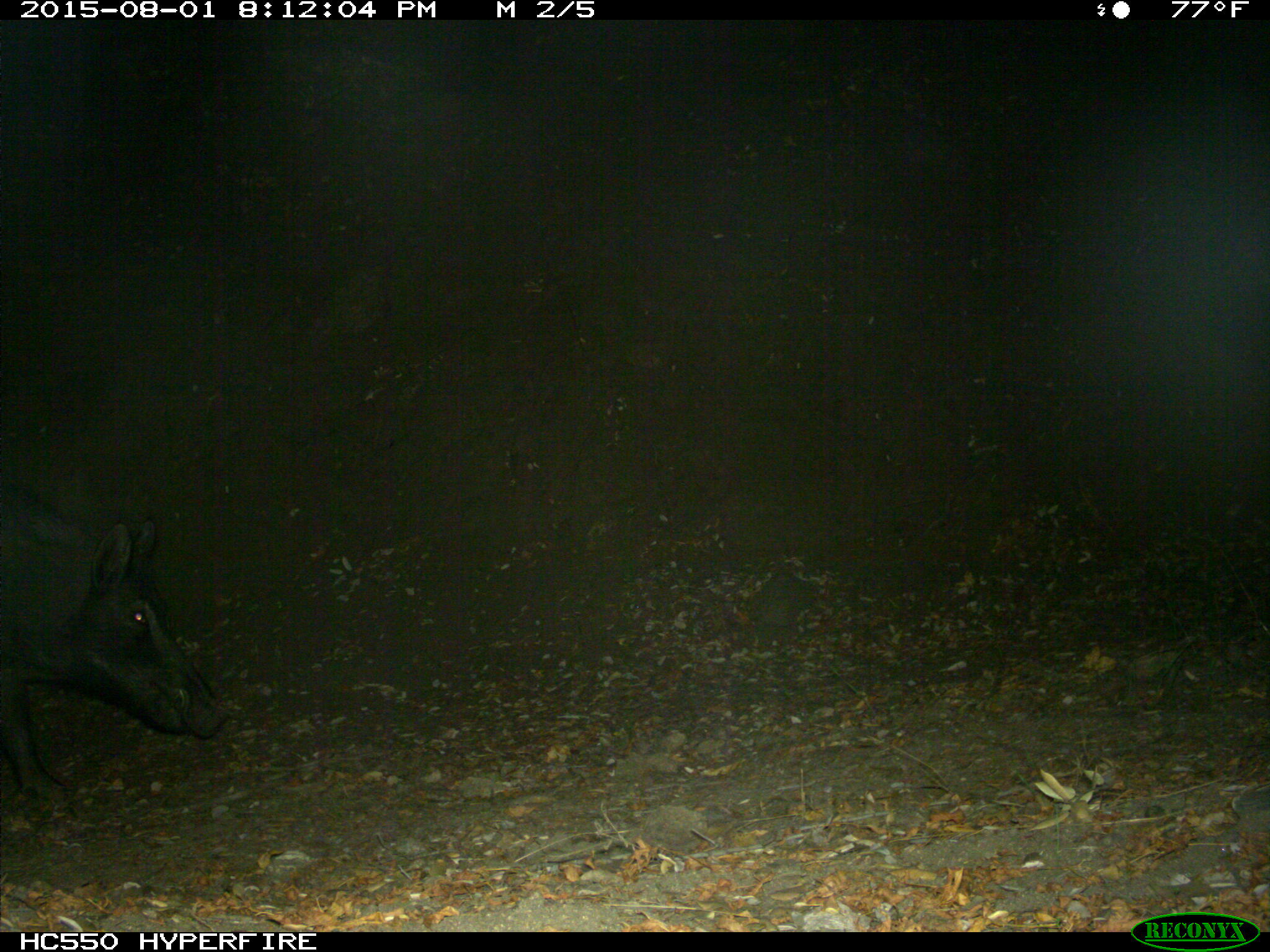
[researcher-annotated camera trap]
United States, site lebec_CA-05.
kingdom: Animalia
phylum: Chordata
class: Mammalia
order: Artiodactyla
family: Suidae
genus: Sus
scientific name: Sus scrofa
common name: wild boar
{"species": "Sus scrofa (wild boar)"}